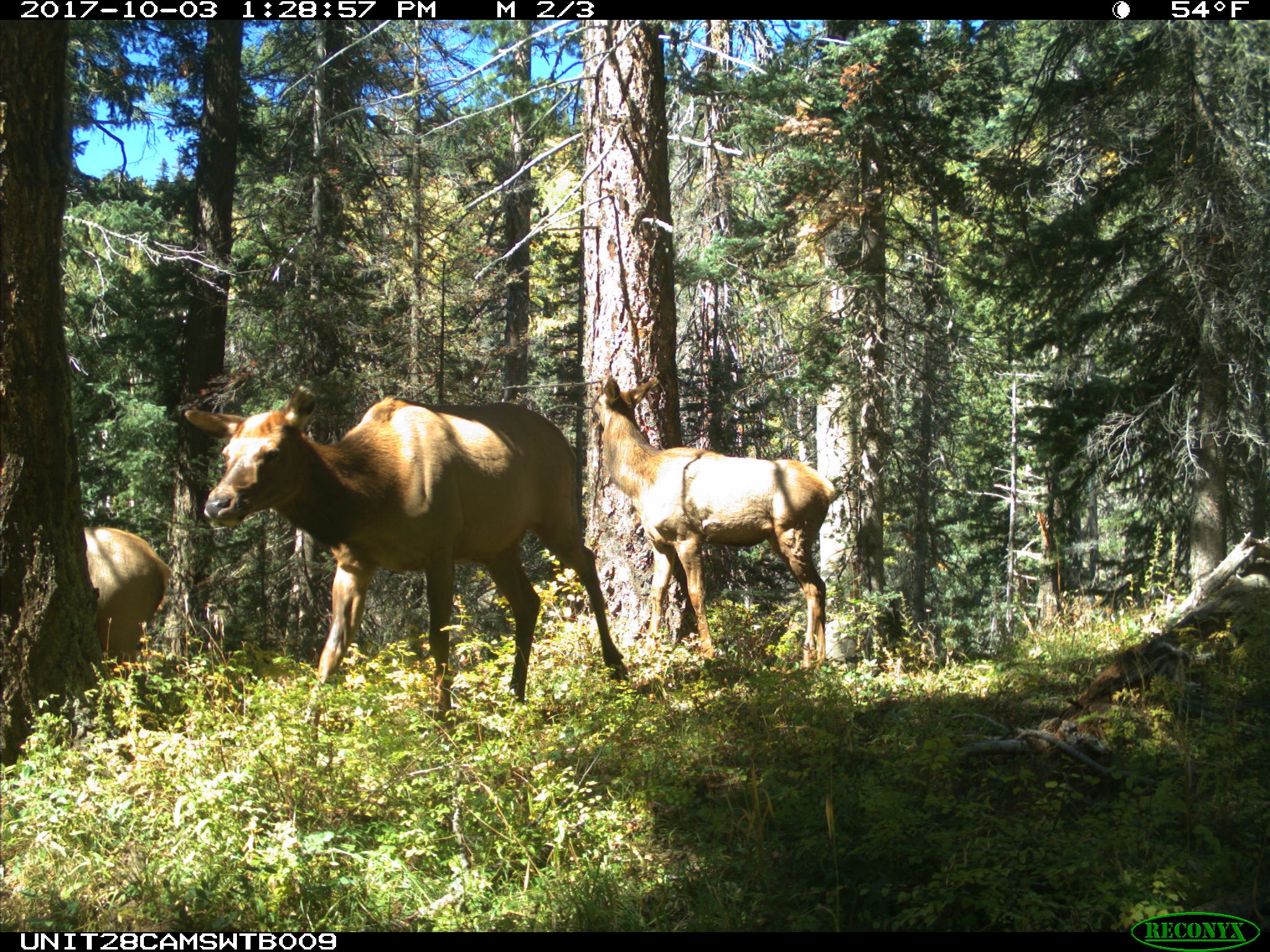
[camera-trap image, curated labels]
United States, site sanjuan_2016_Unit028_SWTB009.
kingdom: Animalia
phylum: Chordata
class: Mammalia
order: Artiodactyla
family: Cervidae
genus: Cervus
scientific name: Cervus elaphus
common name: red deer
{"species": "Cervus elaphus (red deer)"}